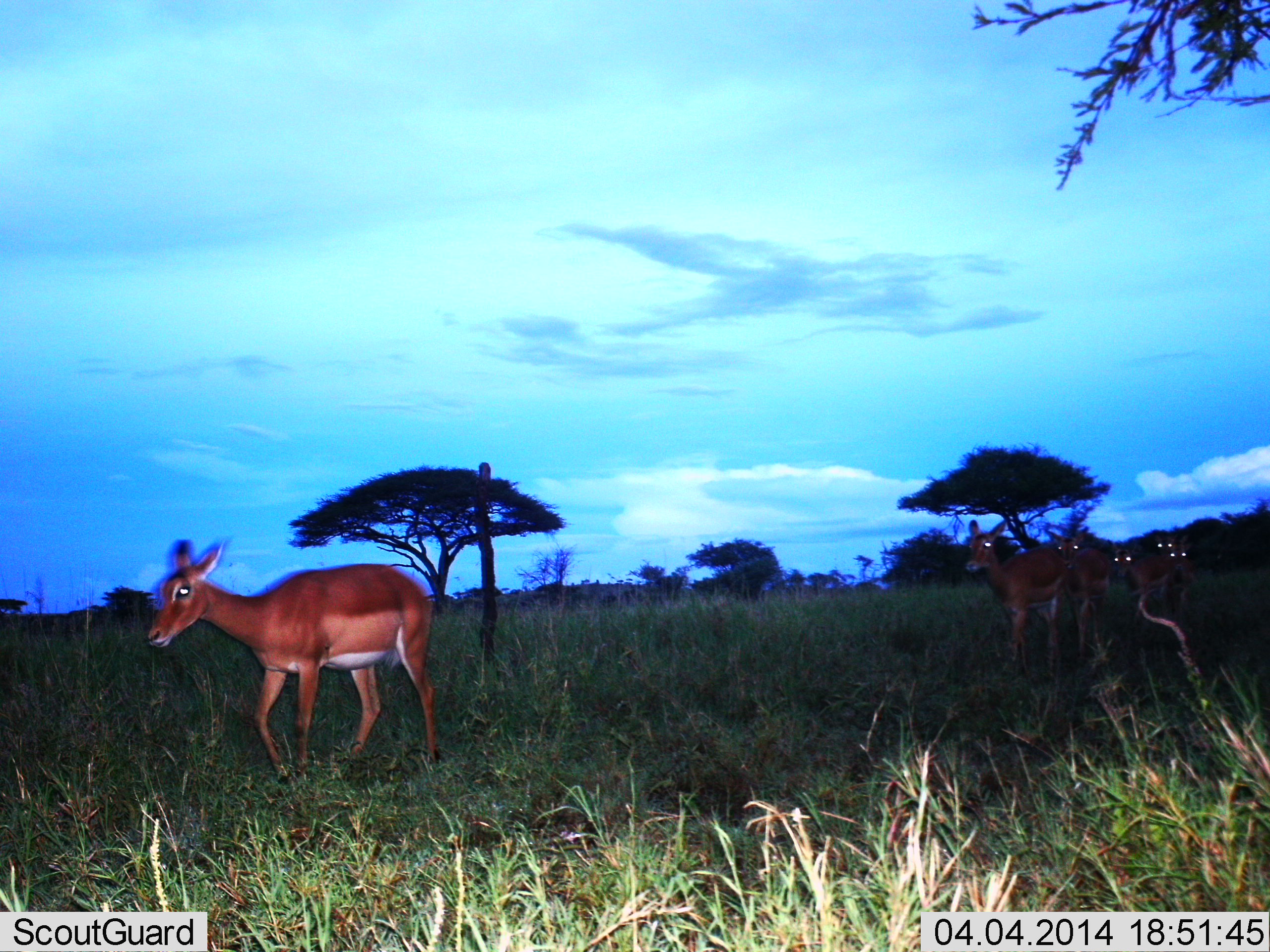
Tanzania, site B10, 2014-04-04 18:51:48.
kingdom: Animalia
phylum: Chordata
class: Mammalia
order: Artiodactyla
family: Bovidae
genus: Aepyceros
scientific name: Aepyceros melampus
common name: impala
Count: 6.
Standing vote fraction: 22%.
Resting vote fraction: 0%.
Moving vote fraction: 78%.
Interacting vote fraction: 0%.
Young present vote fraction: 11%.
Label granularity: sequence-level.